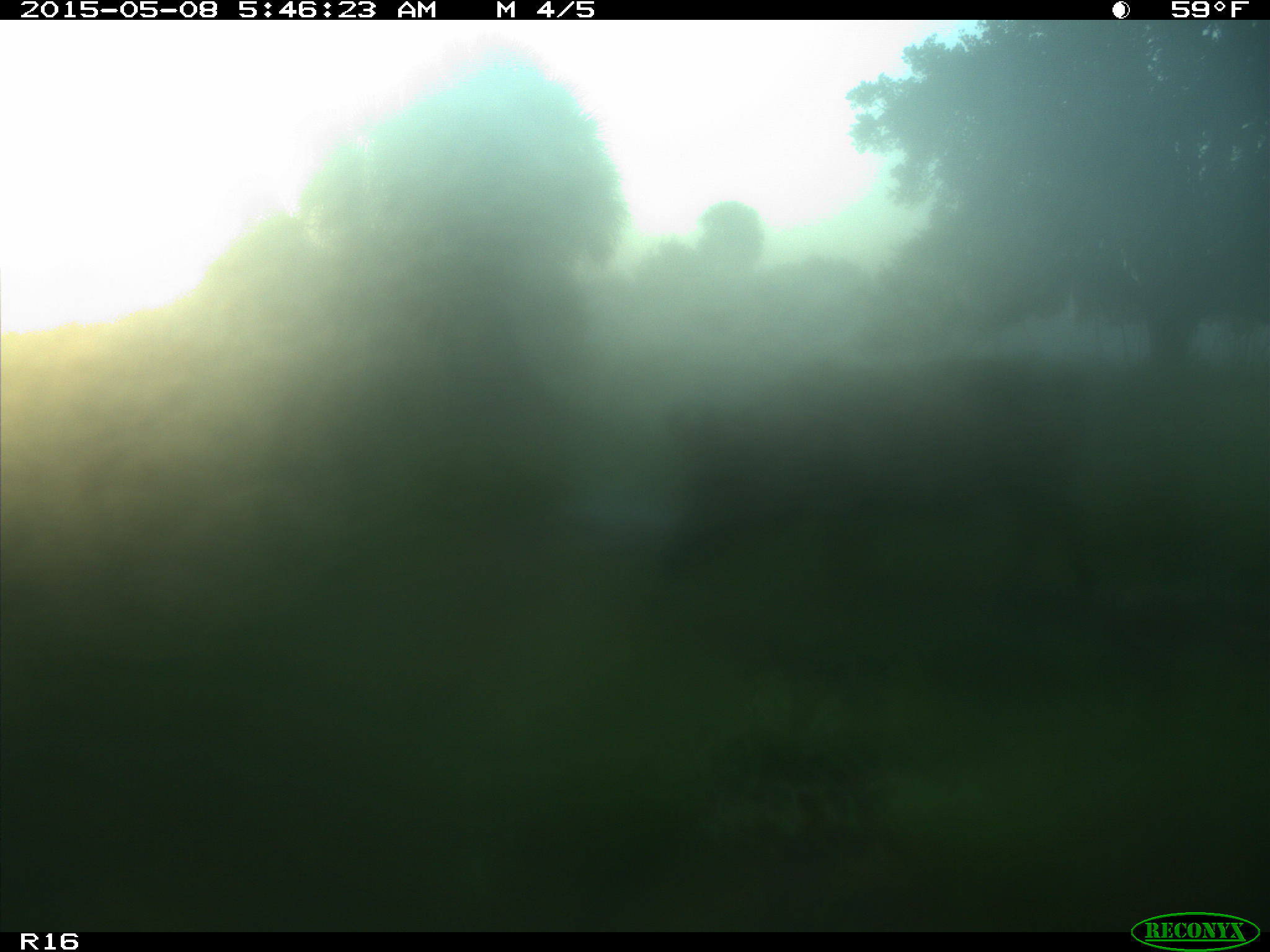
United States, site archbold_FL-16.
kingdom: Animalia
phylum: Chordata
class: Mammalia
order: Artiodactyla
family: Suidae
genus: Sus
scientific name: Sus scrofa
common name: wild boar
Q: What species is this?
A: Sus scrofa (wild boar).